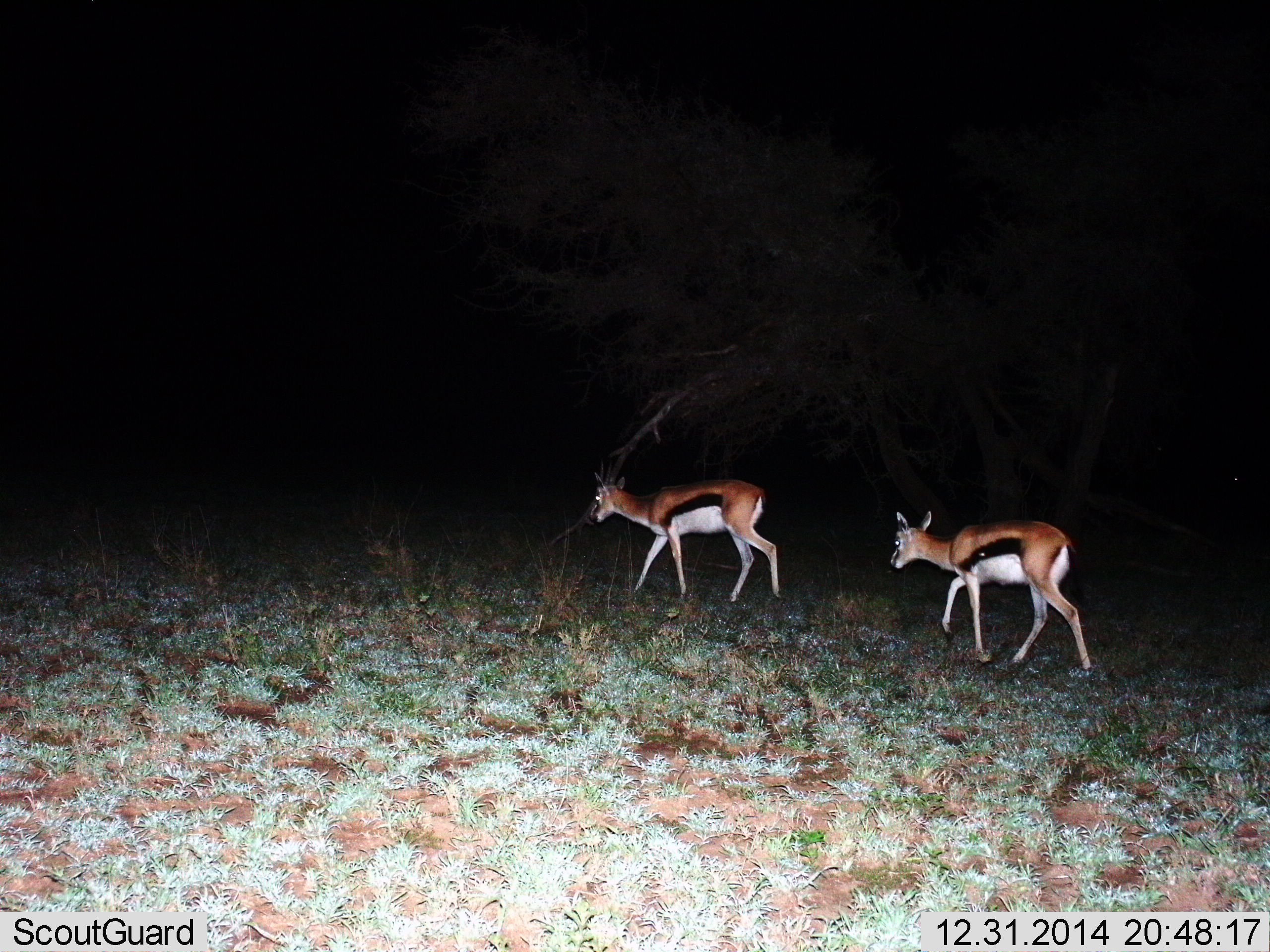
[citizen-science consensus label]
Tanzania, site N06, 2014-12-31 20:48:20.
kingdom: Animalia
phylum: Chordata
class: Mammalia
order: Artiodactyla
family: Bovidae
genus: Eudorcas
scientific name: Eudorcas thomsonii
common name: thomson's gazelle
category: gazellethomsons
Gazellethomsons (thomson's gazelle) (Eudorcas thomsonii), count 2. Behavior (volunteer vote fractions): standing 10%, resting 0%, moving 90%, interacting 0%. Young present (vote fraction): 10%. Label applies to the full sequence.